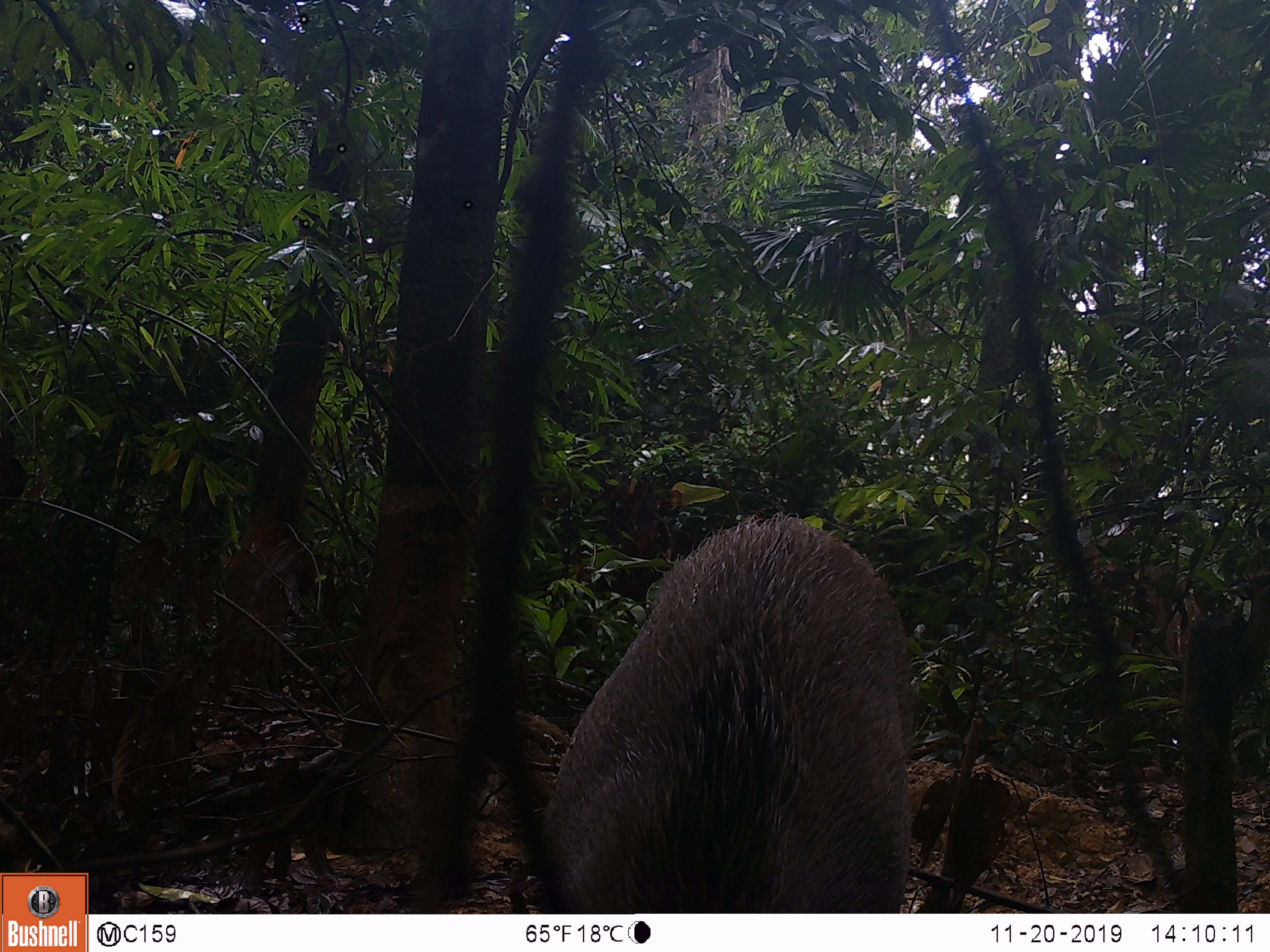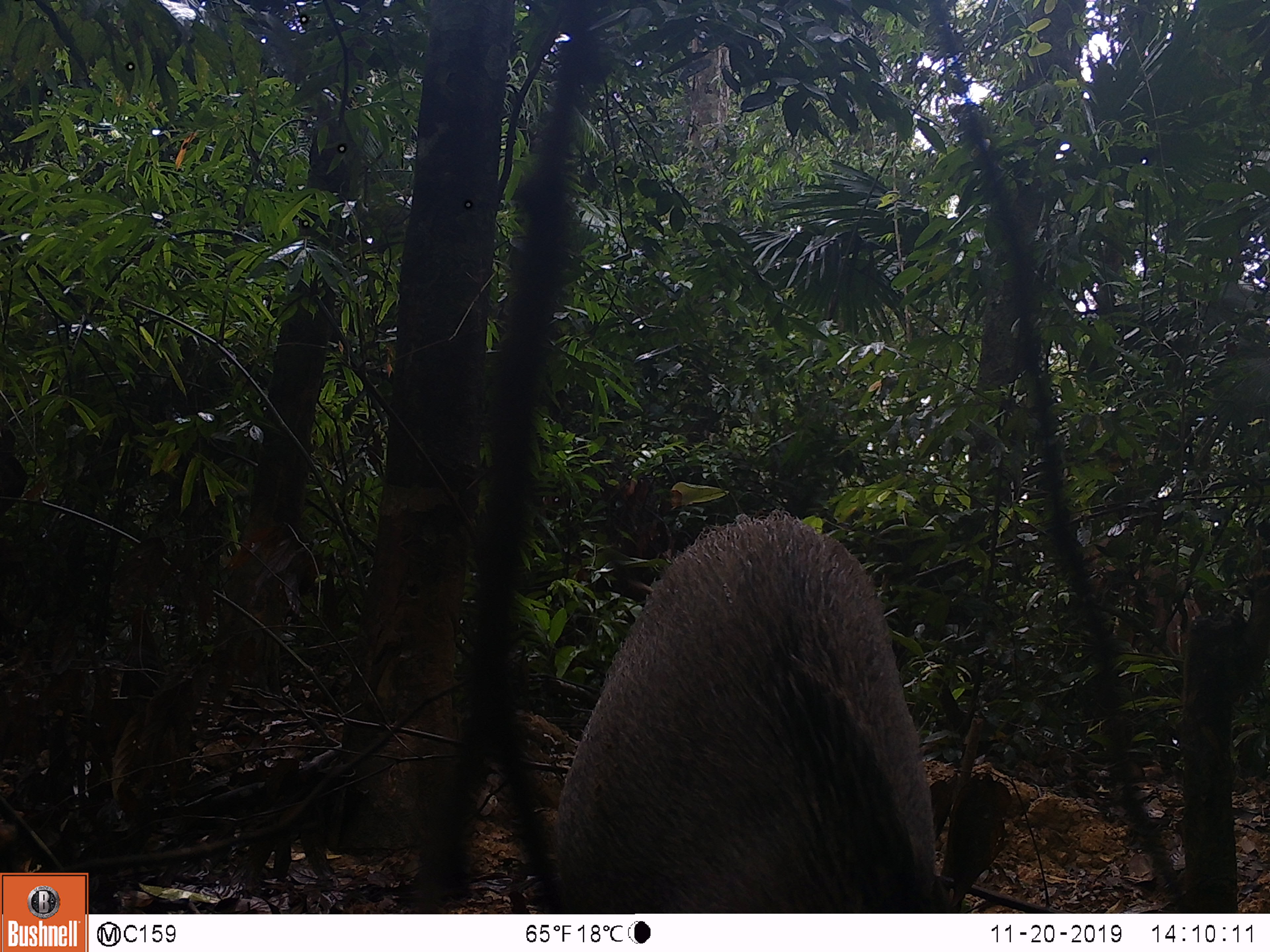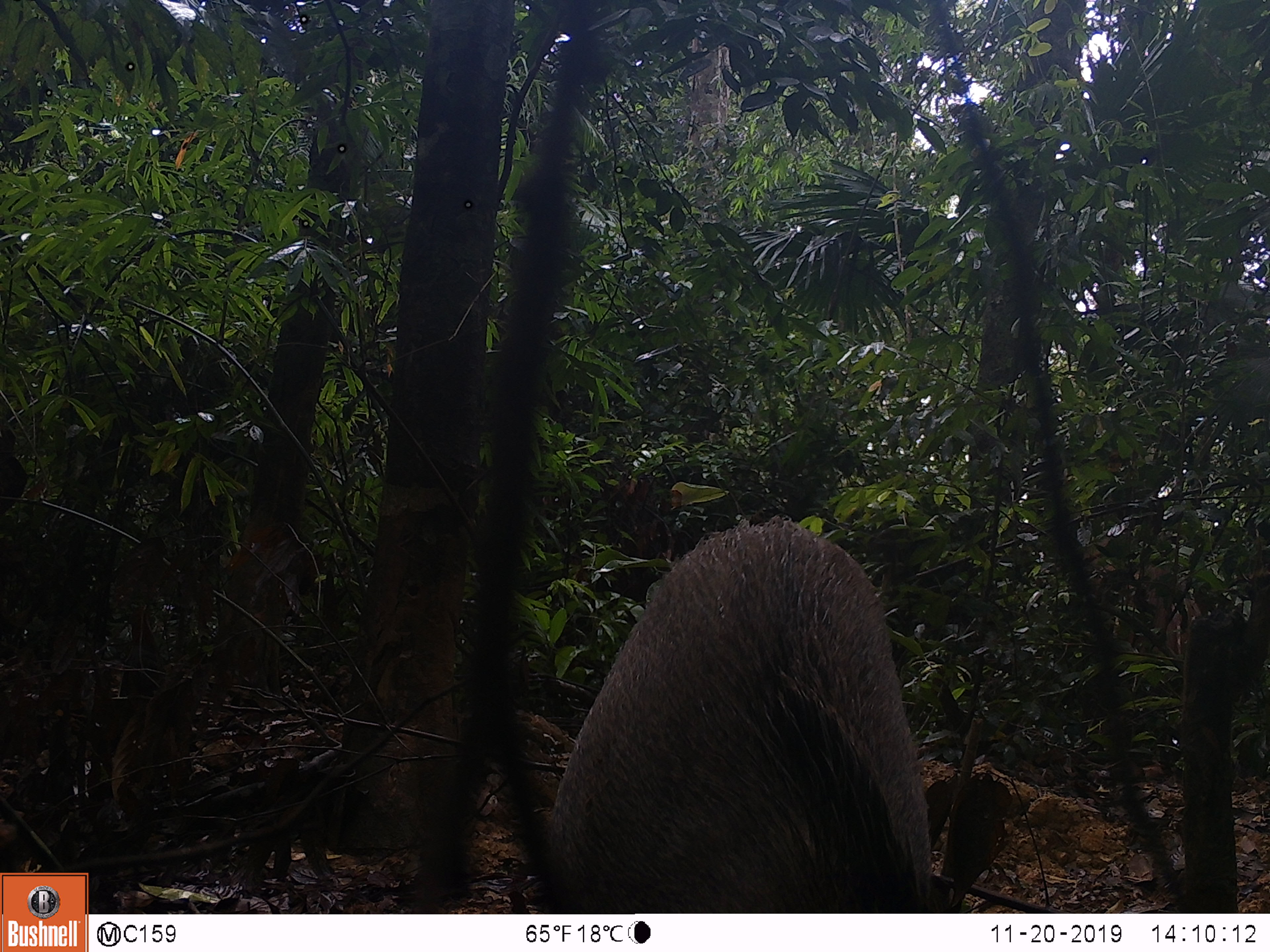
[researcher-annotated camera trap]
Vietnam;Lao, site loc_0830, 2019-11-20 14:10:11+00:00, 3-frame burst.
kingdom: Animalia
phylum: Chordata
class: Mammalia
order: Artiodactyla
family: Suidae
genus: Sus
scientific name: Sus scrofa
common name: eurasian wild pig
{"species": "eurasian wild pig (Sus scrofa)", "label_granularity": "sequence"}